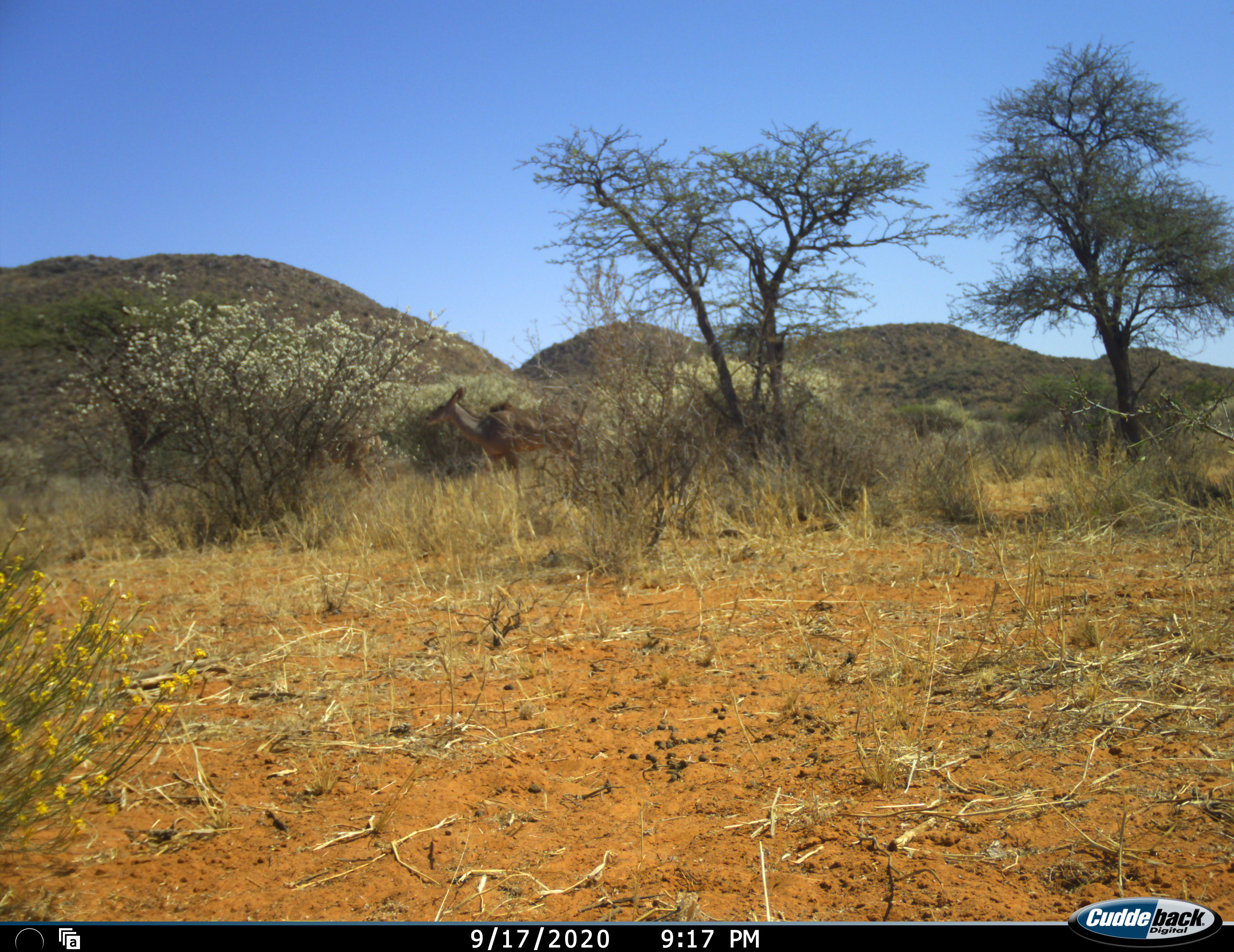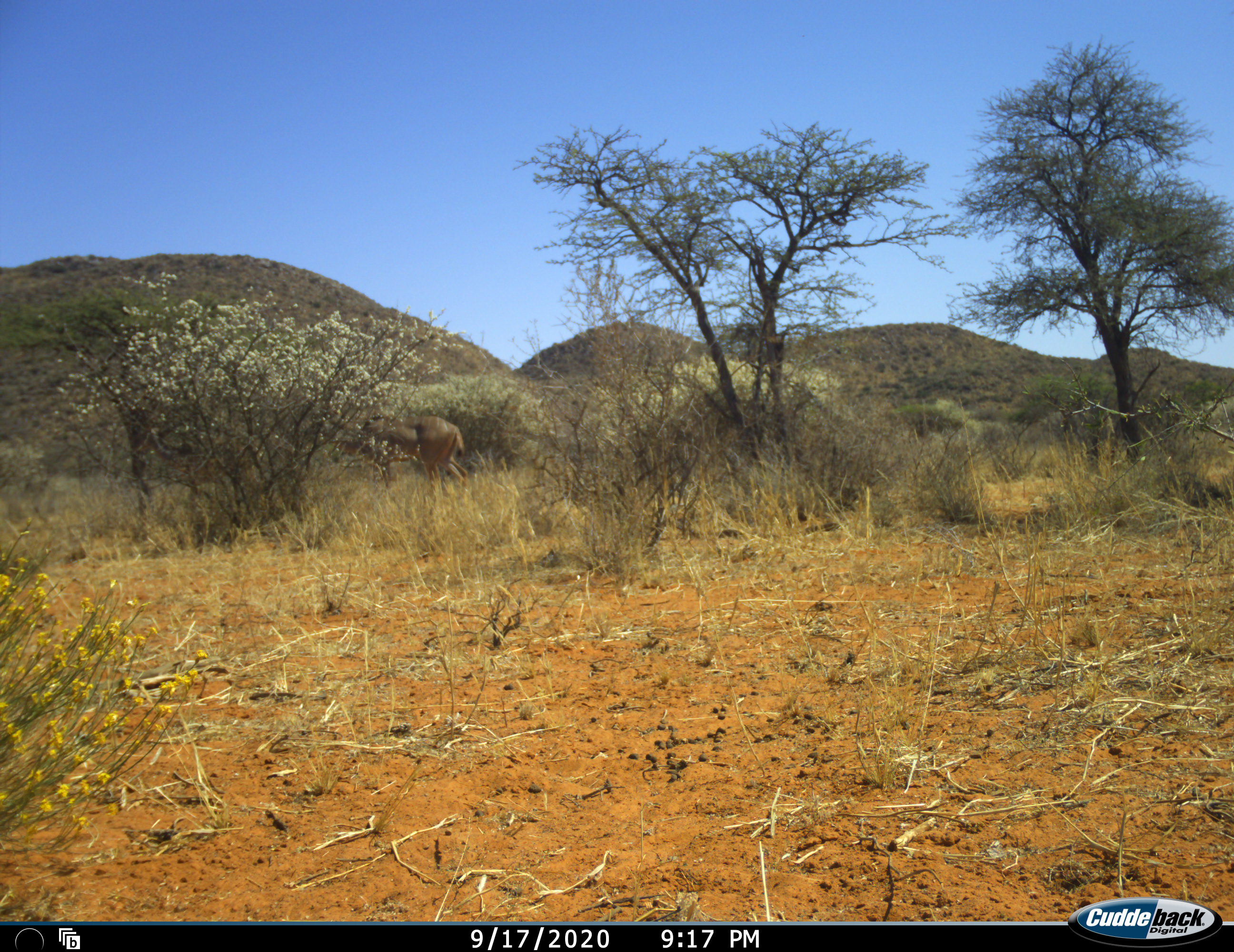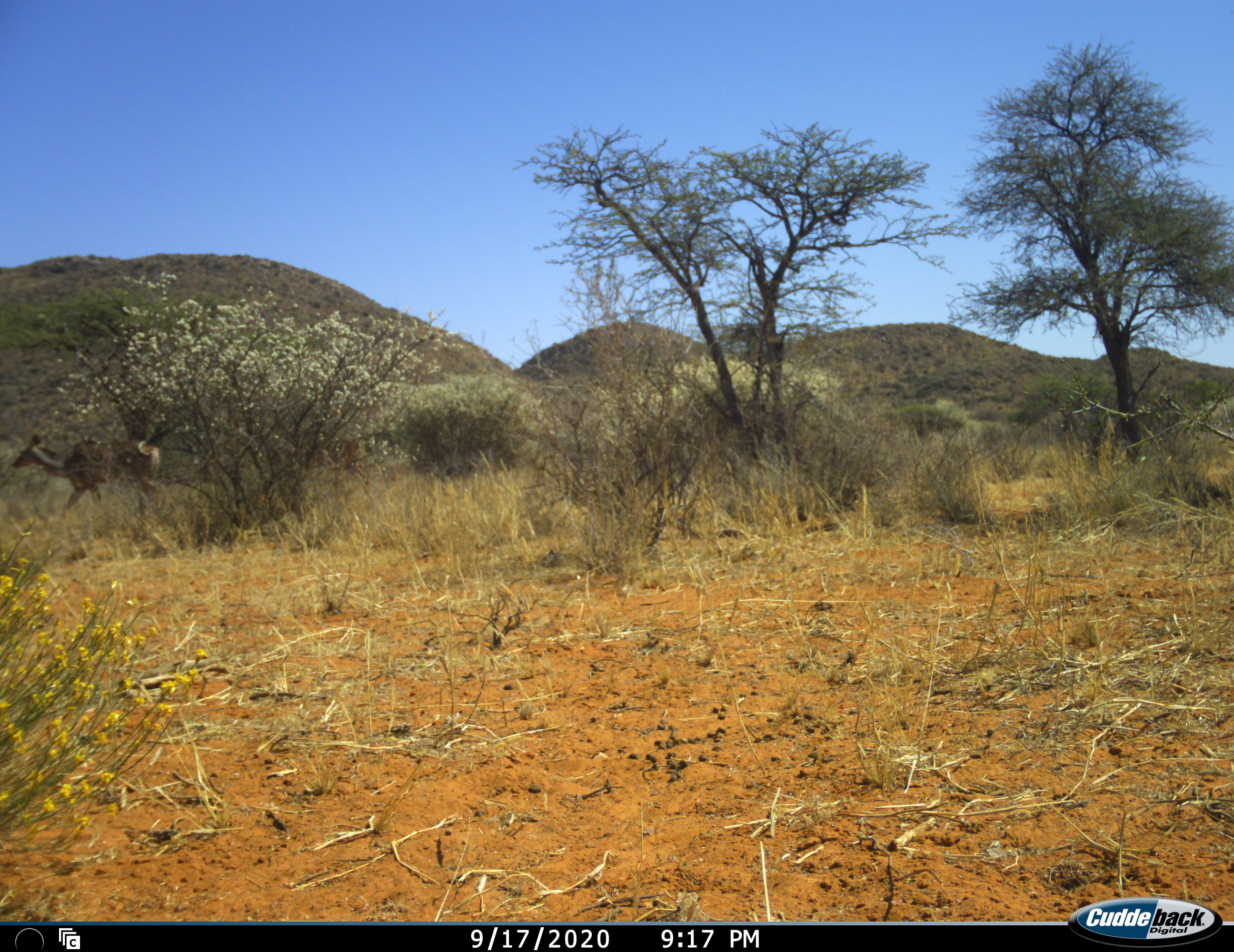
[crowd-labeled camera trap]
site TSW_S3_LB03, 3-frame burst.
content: unidentified animal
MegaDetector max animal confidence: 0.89